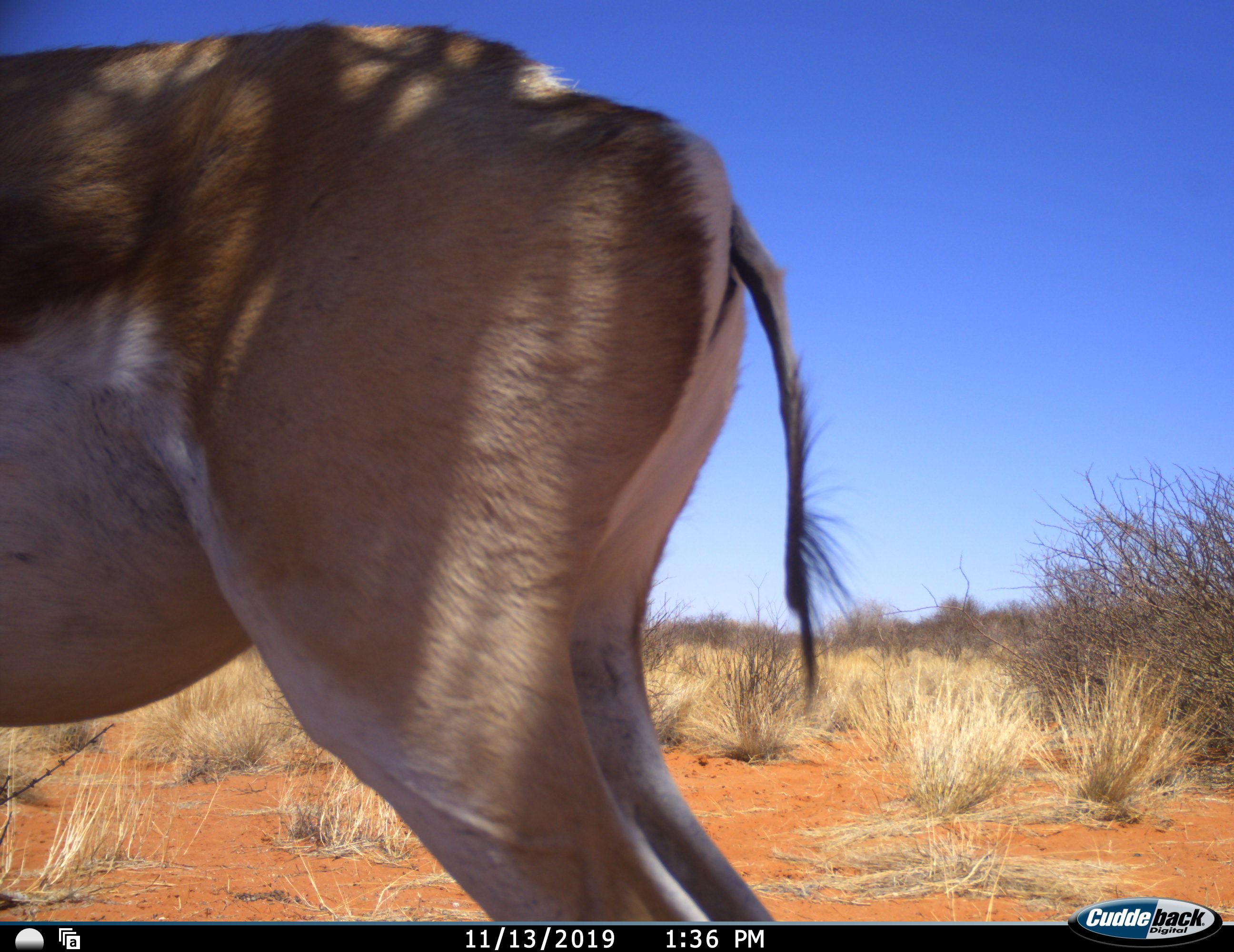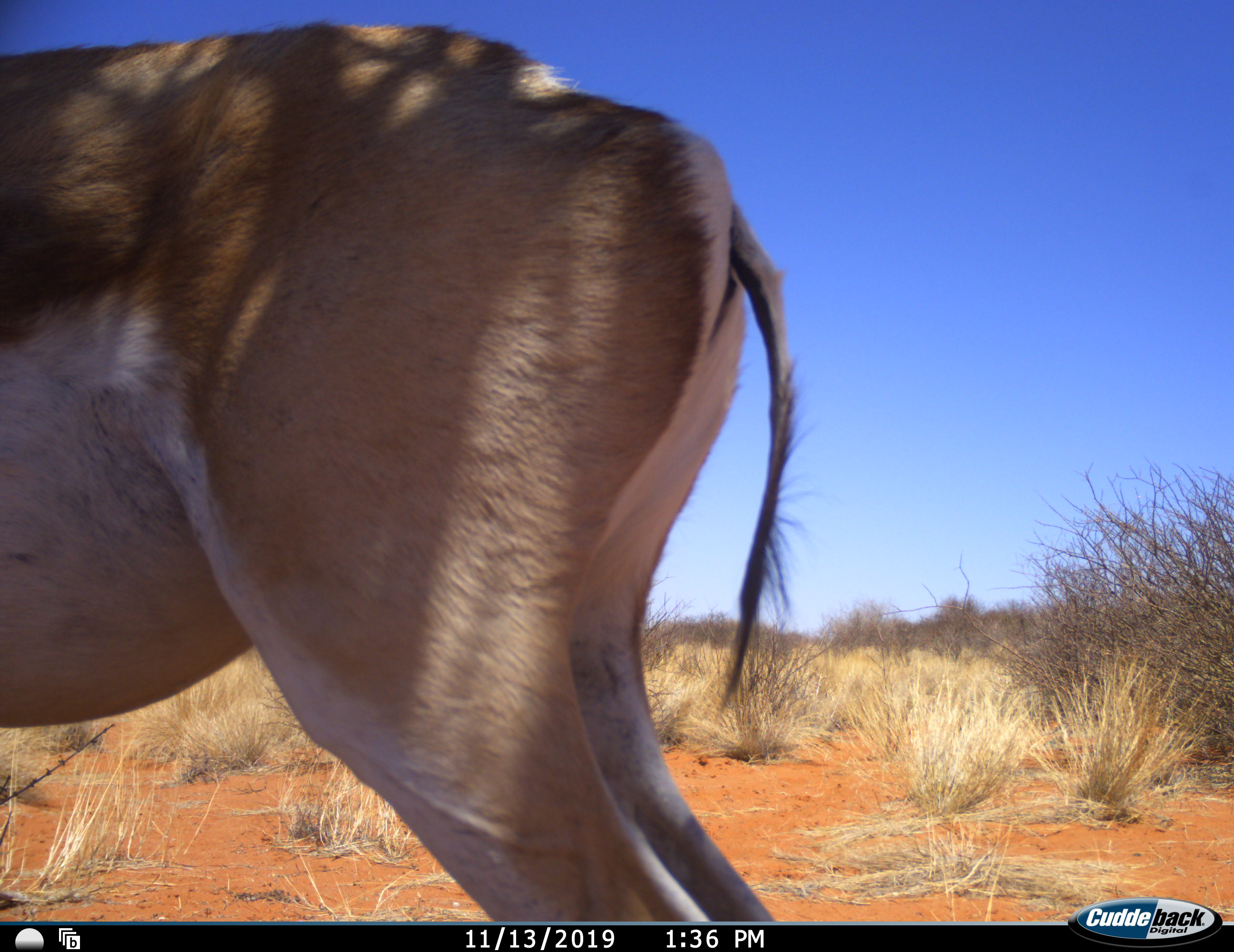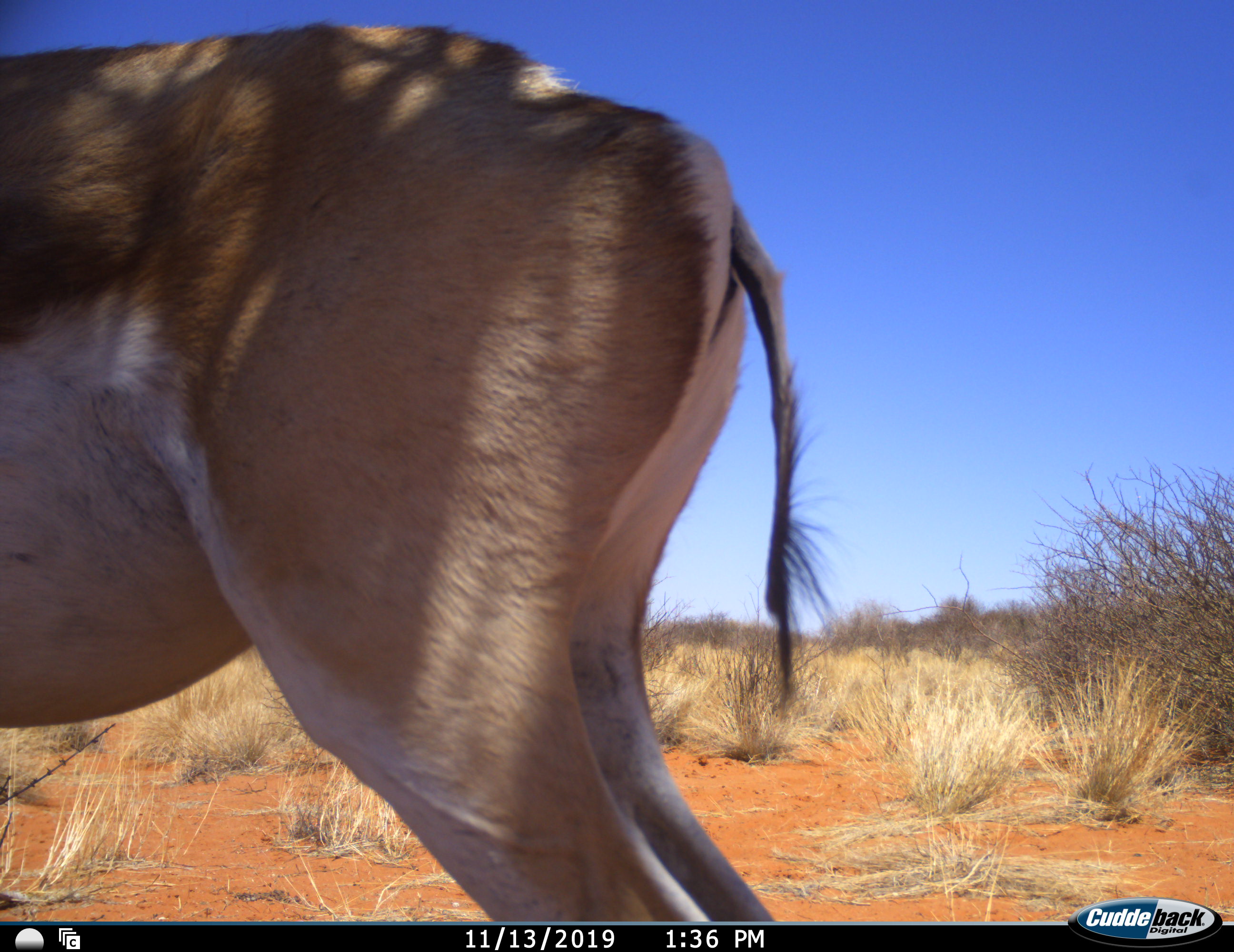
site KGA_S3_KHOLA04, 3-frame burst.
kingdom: Animalia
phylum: Chordata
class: Mammalia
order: Artiodactyla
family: Bovidae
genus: Antidorcas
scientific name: Antidorcas marsupialis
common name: springbok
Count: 1.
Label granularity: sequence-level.